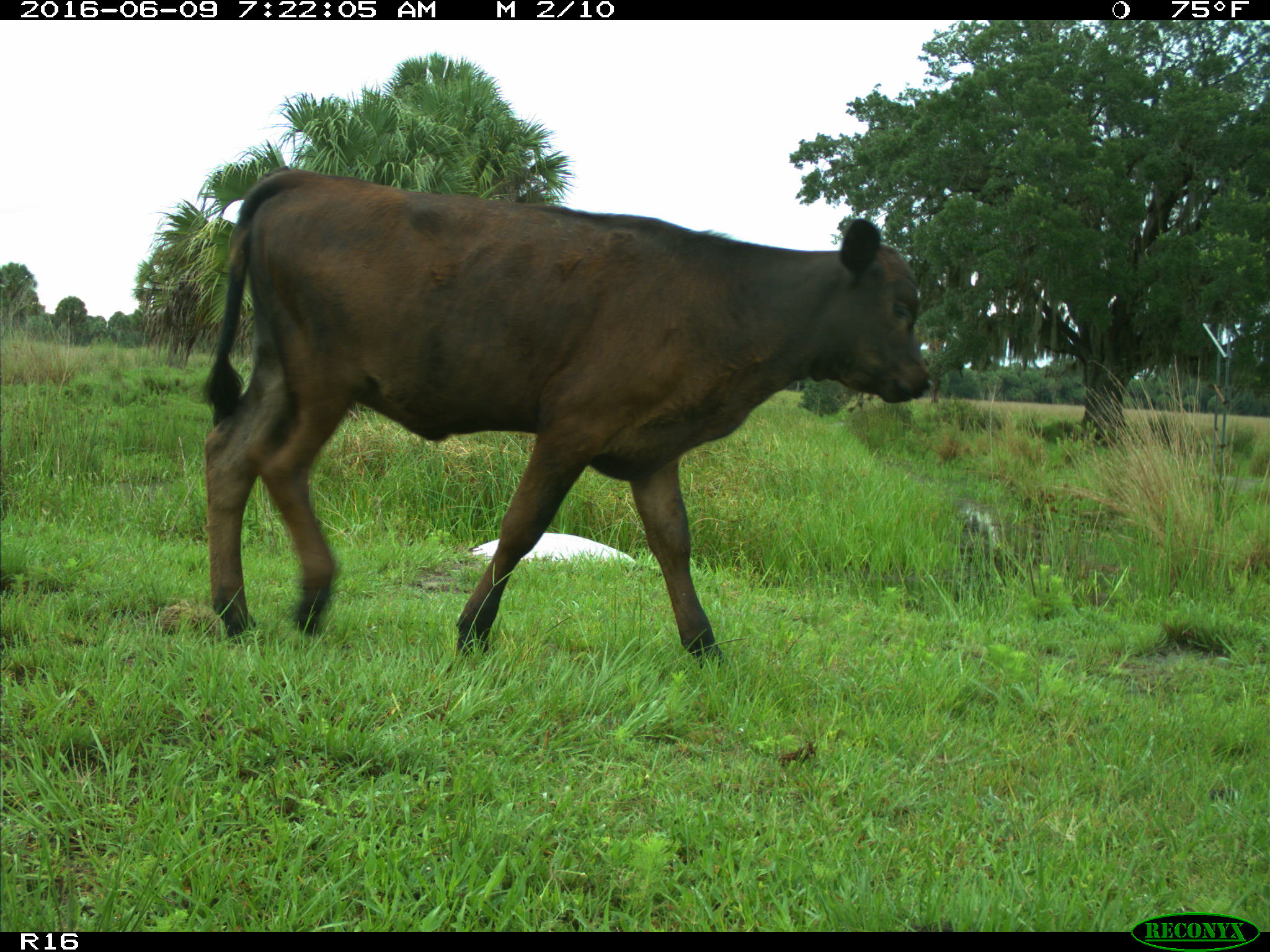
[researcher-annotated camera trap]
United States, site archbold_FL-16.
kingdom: Animalia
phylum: Chordata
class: Mammalia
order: Artiodactyla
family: Bovidae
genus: Bos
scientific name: Bos taurus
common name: domestic cow